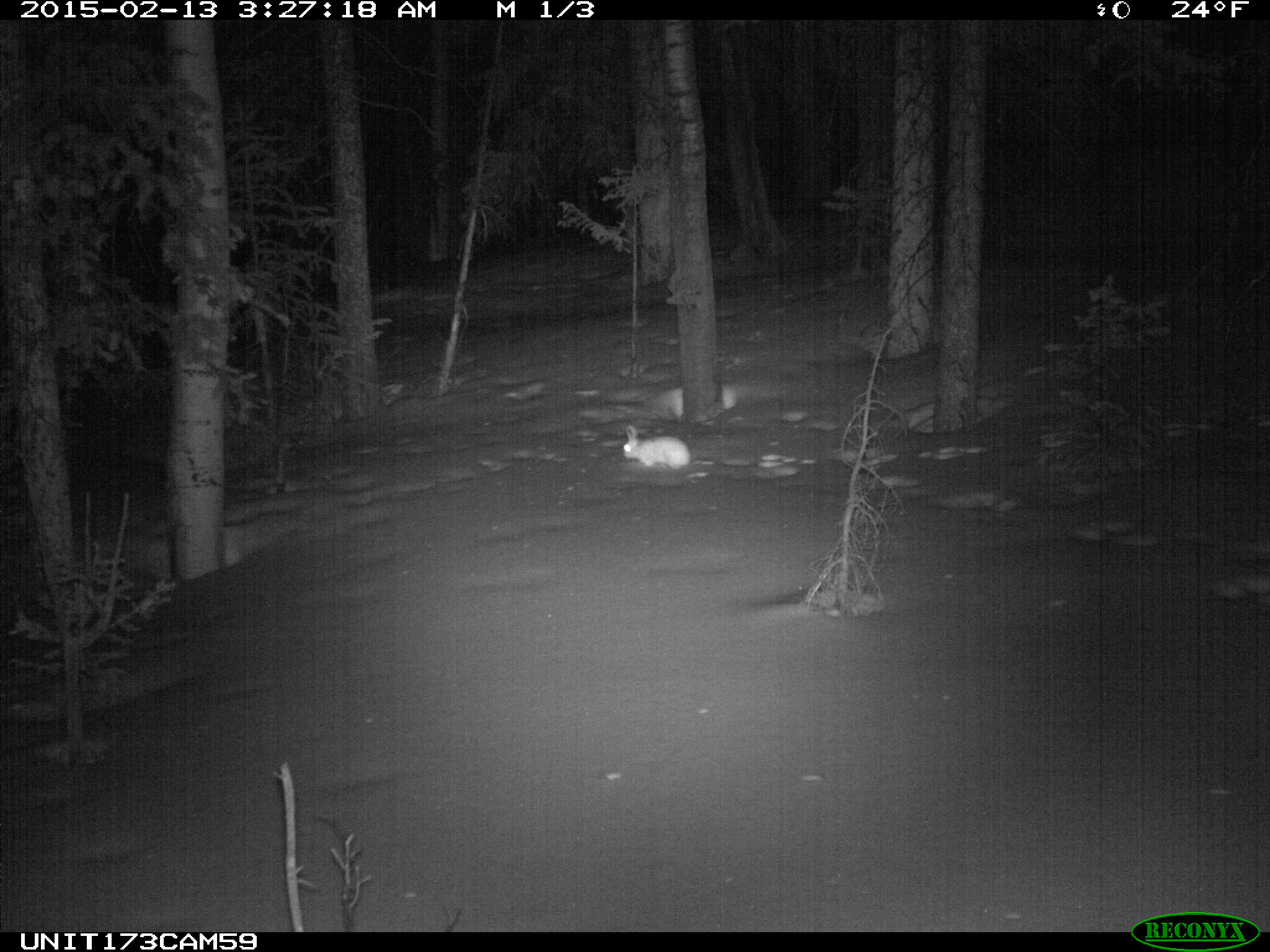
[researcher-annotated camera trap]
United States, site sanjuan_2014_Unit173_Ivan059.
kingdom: Animalia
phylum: Chordata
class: Mammalia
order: Lagomorpha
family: Leporidae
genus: Lepus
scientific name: Lepus americanus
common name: snowshoe hare